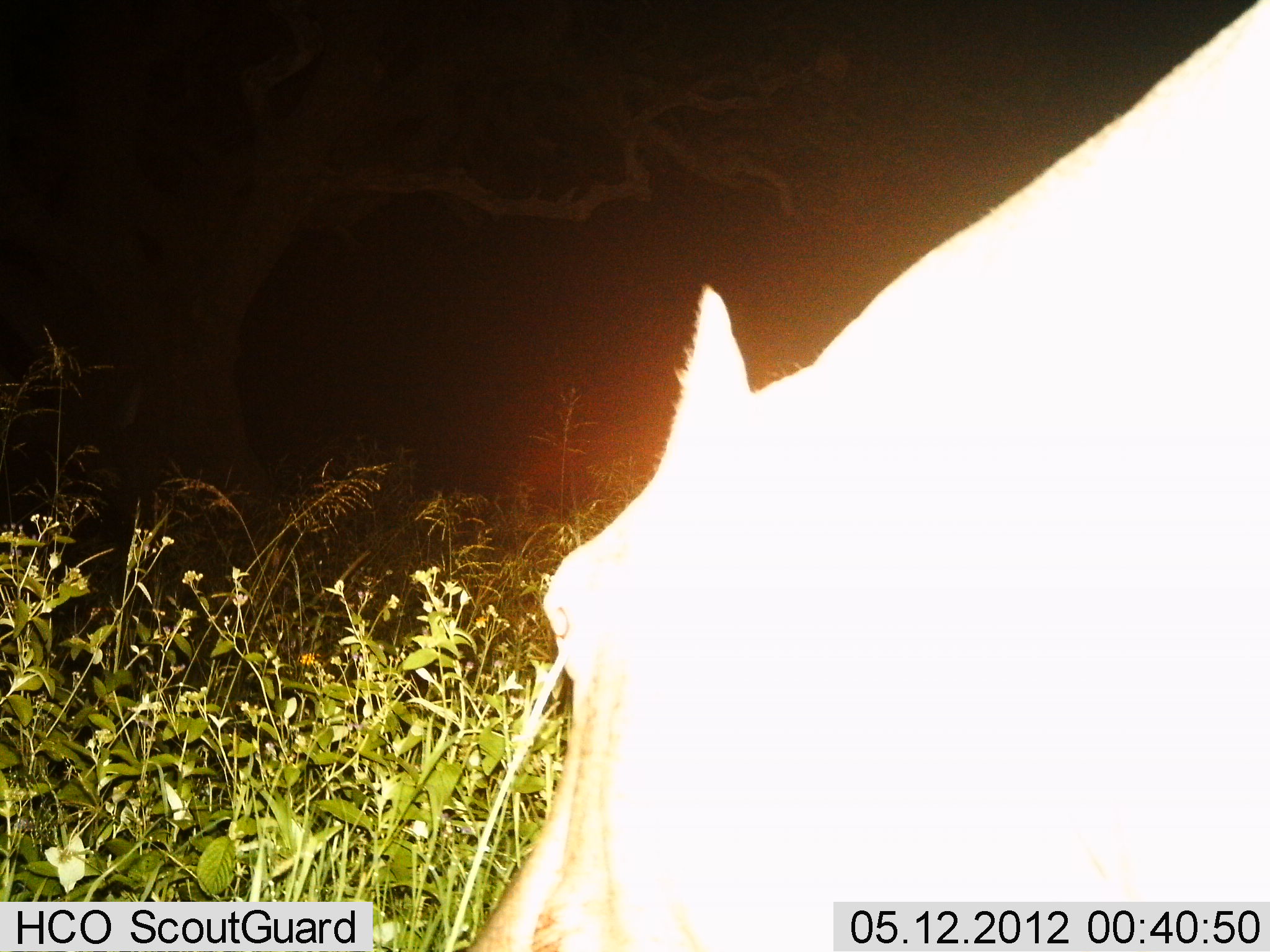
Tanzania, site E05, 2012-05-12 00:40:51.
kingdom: Animalia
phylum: Chordata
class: Mammalia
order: Artiodactyla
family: Hippopotamidae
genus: Hippopotamus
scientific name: Hippopotamus amphibius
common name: hippopotamus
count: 1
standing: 70%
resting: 0%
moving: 10%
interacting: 0%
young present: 0%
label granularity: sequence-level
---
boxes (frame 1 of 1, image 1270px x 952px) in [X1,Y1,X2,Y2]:
animal: [461,0,1270,952]